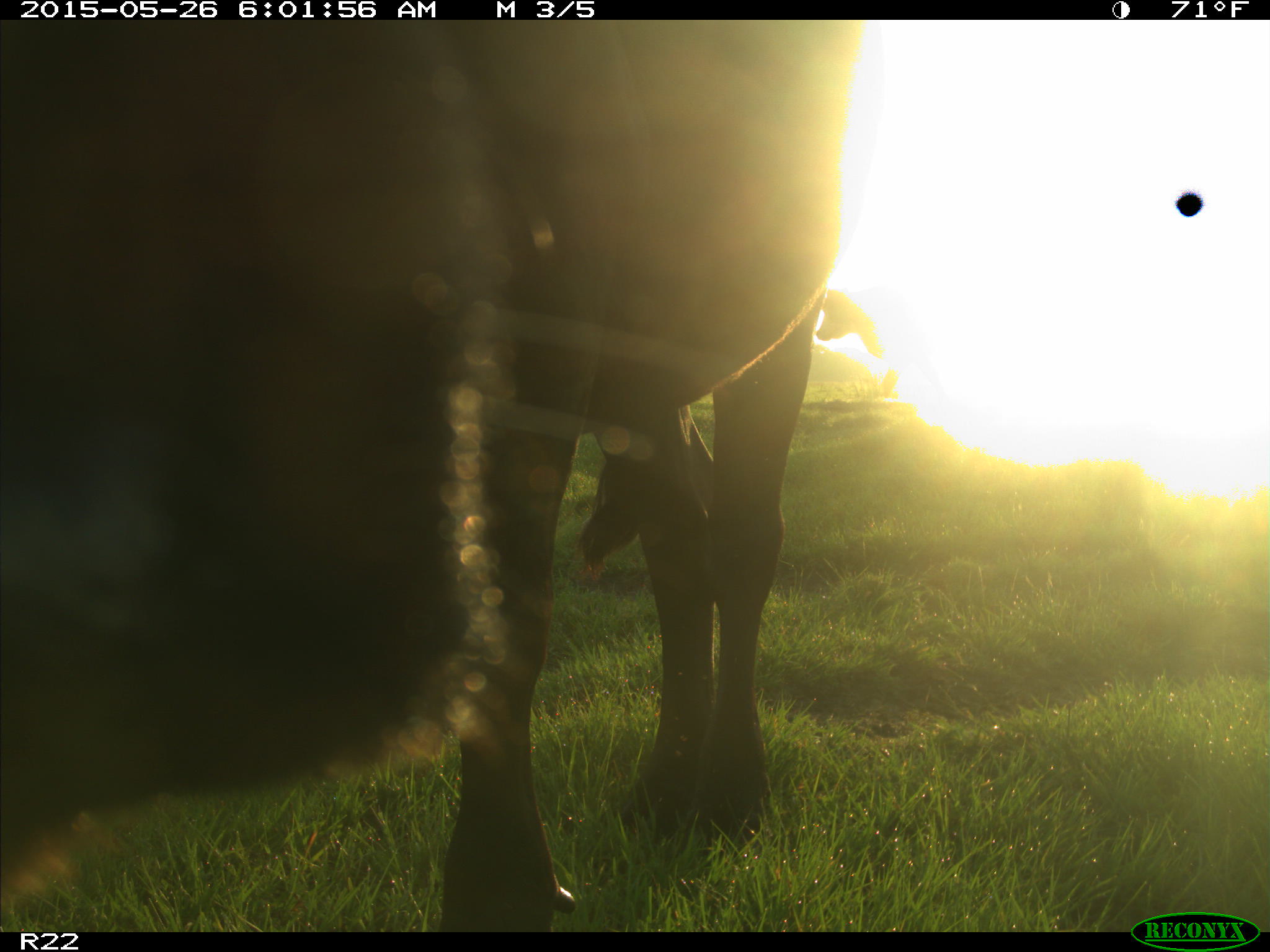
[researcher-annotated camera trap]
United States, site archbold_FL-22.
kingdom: Animalia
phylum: Chordata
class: Mammalia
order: Artiodactyla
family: Bovidae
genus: Bos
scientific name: Bos taurus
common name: domestic cow